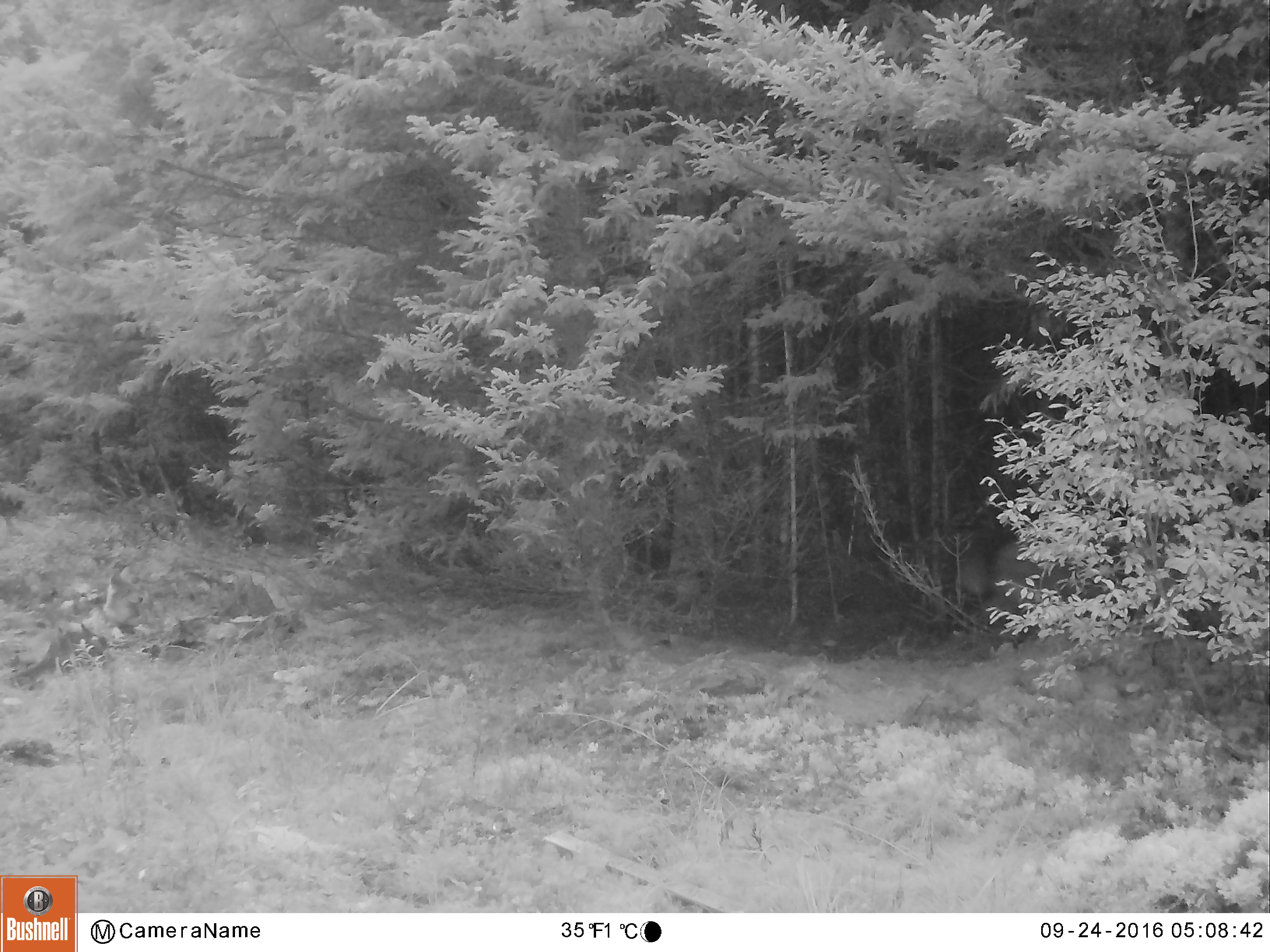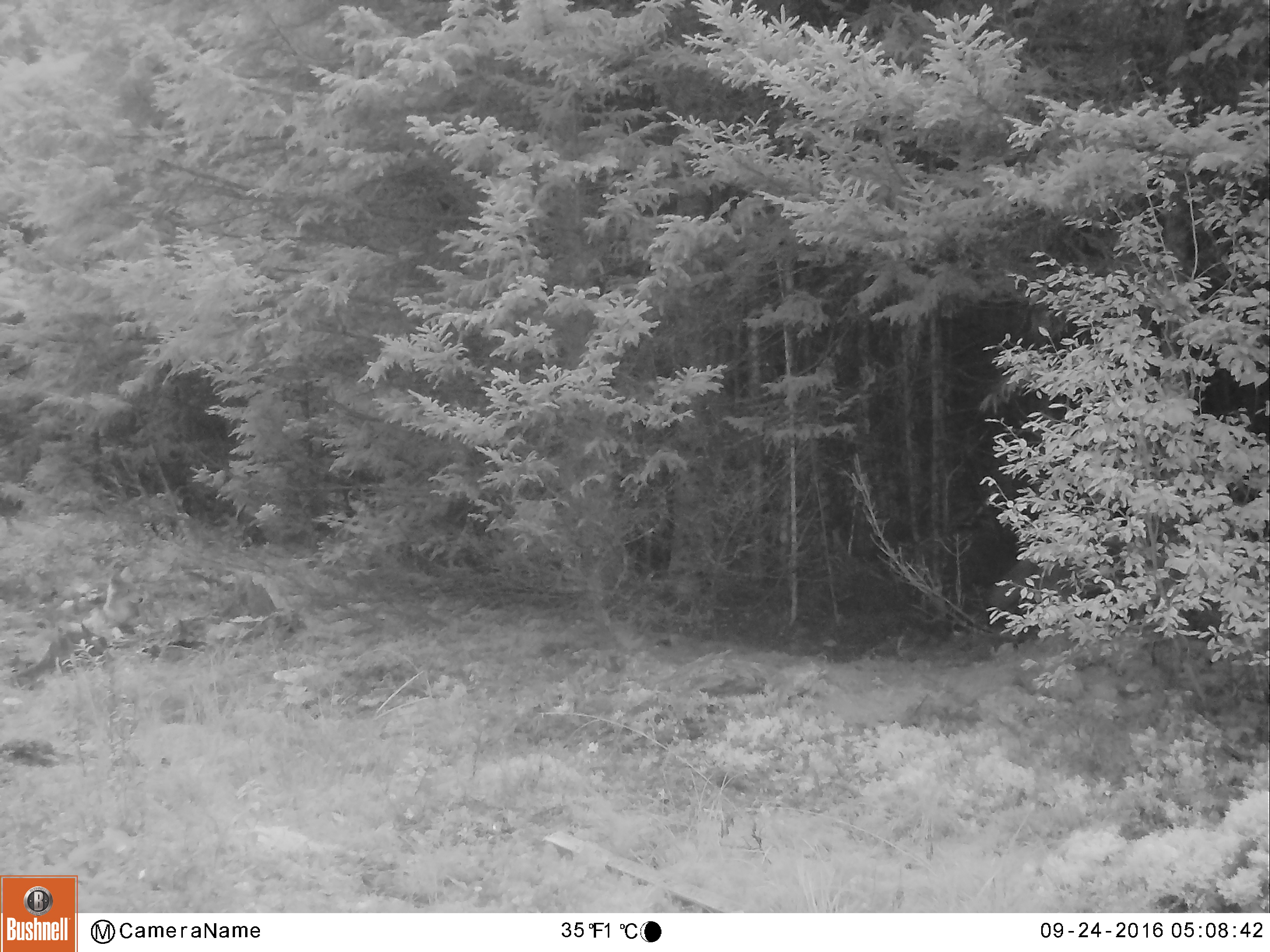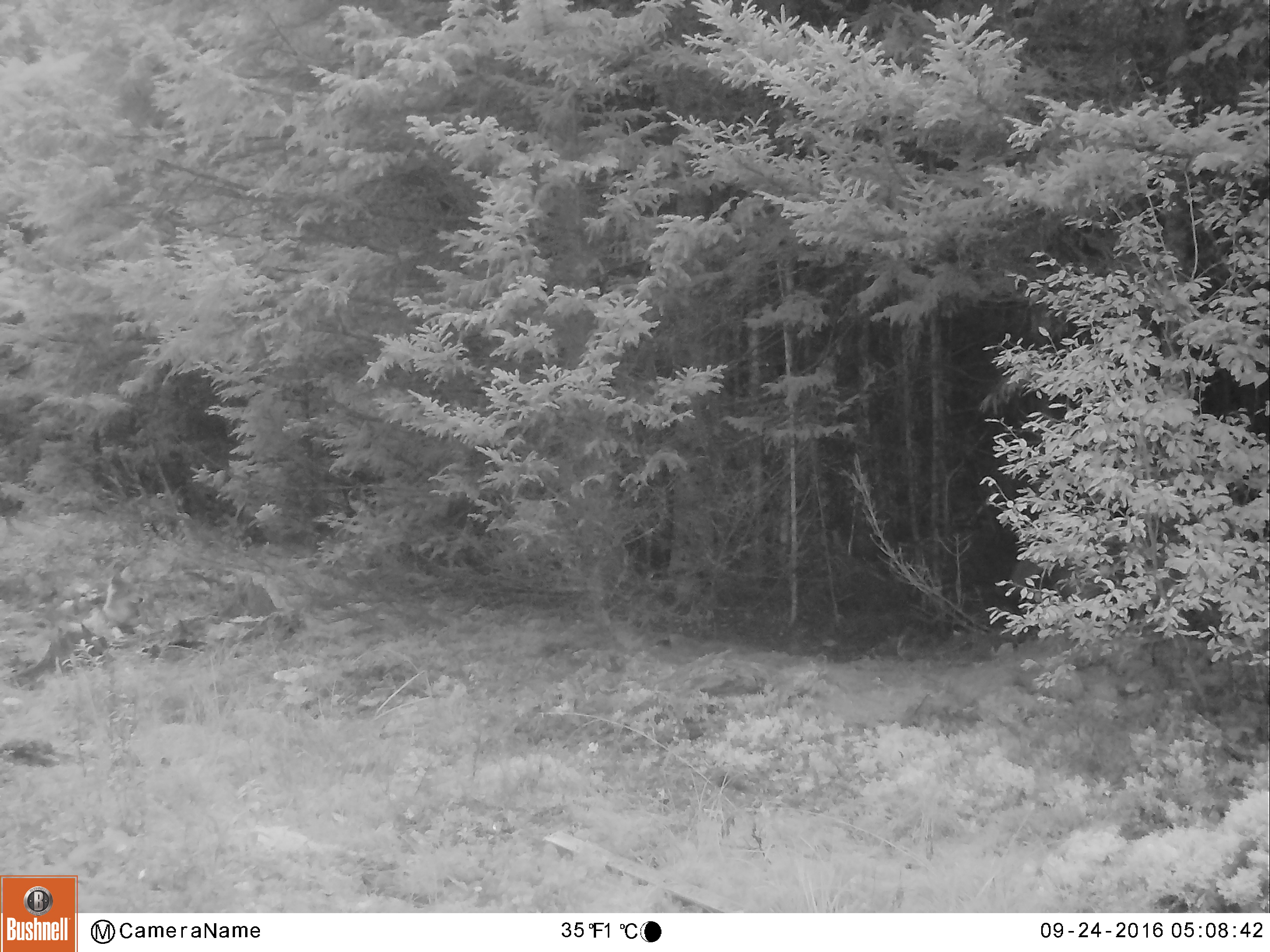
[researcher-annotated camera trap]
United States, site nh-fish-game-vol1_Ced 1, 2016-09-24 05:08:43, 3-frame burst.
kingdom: Animalia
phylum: Chordata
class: Mammalia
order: Carnivora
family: Canidae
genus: Canis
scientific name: Canis latrans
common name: coyote